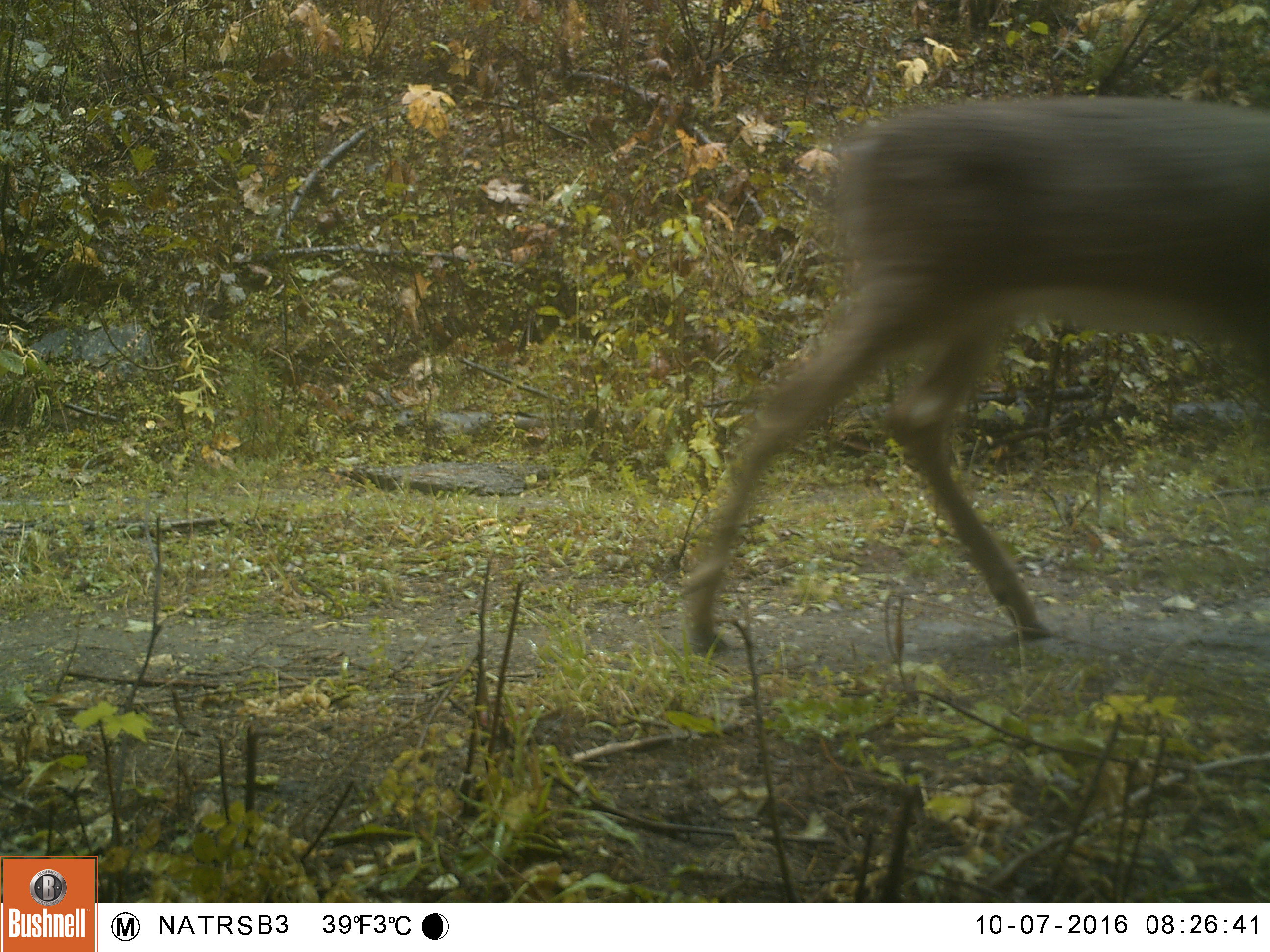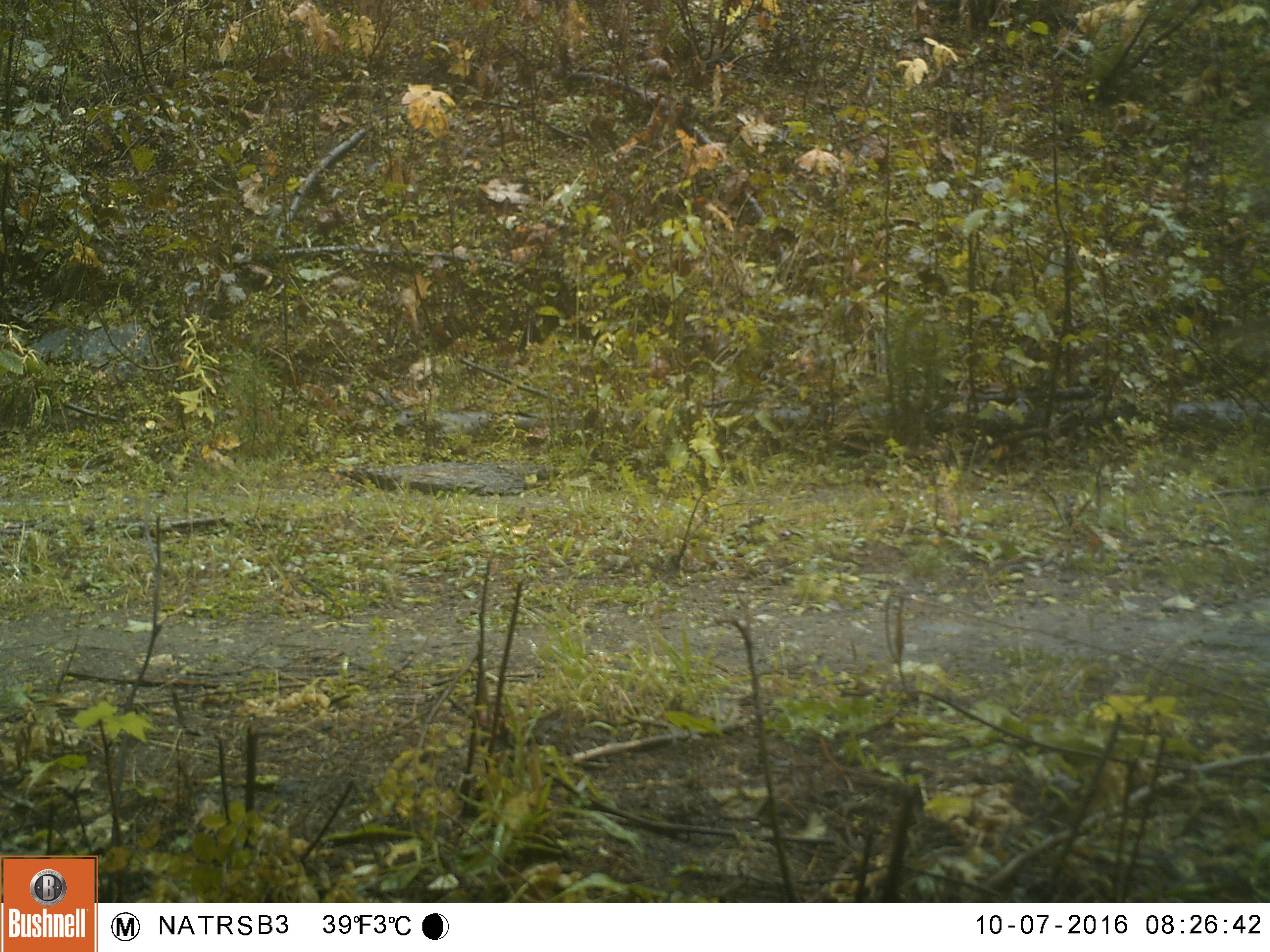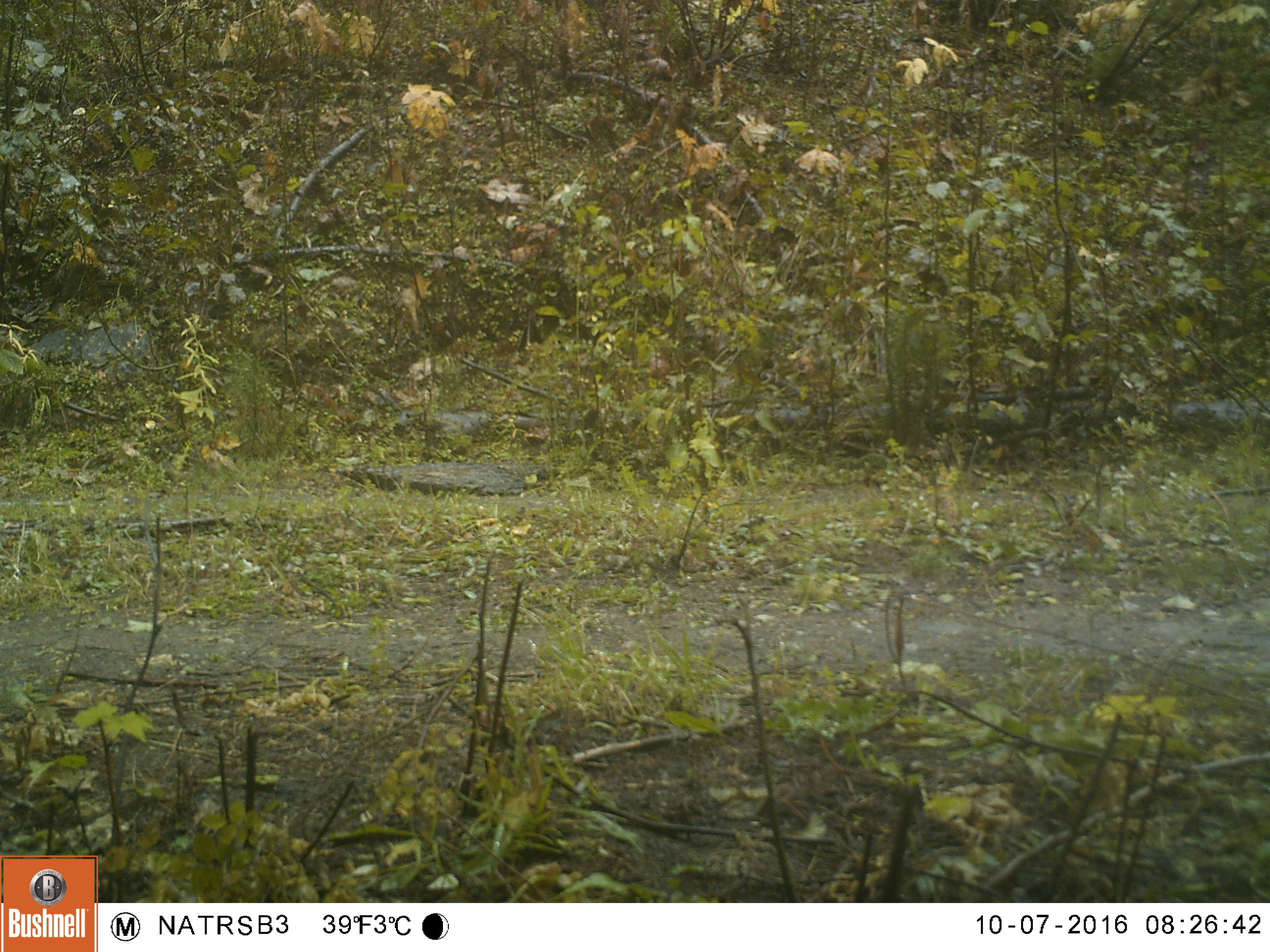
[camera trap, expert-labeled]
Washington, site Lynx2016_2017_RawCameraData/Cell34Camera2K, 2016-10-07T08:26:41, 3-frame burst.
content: unidentified animal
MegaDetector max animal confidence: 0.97